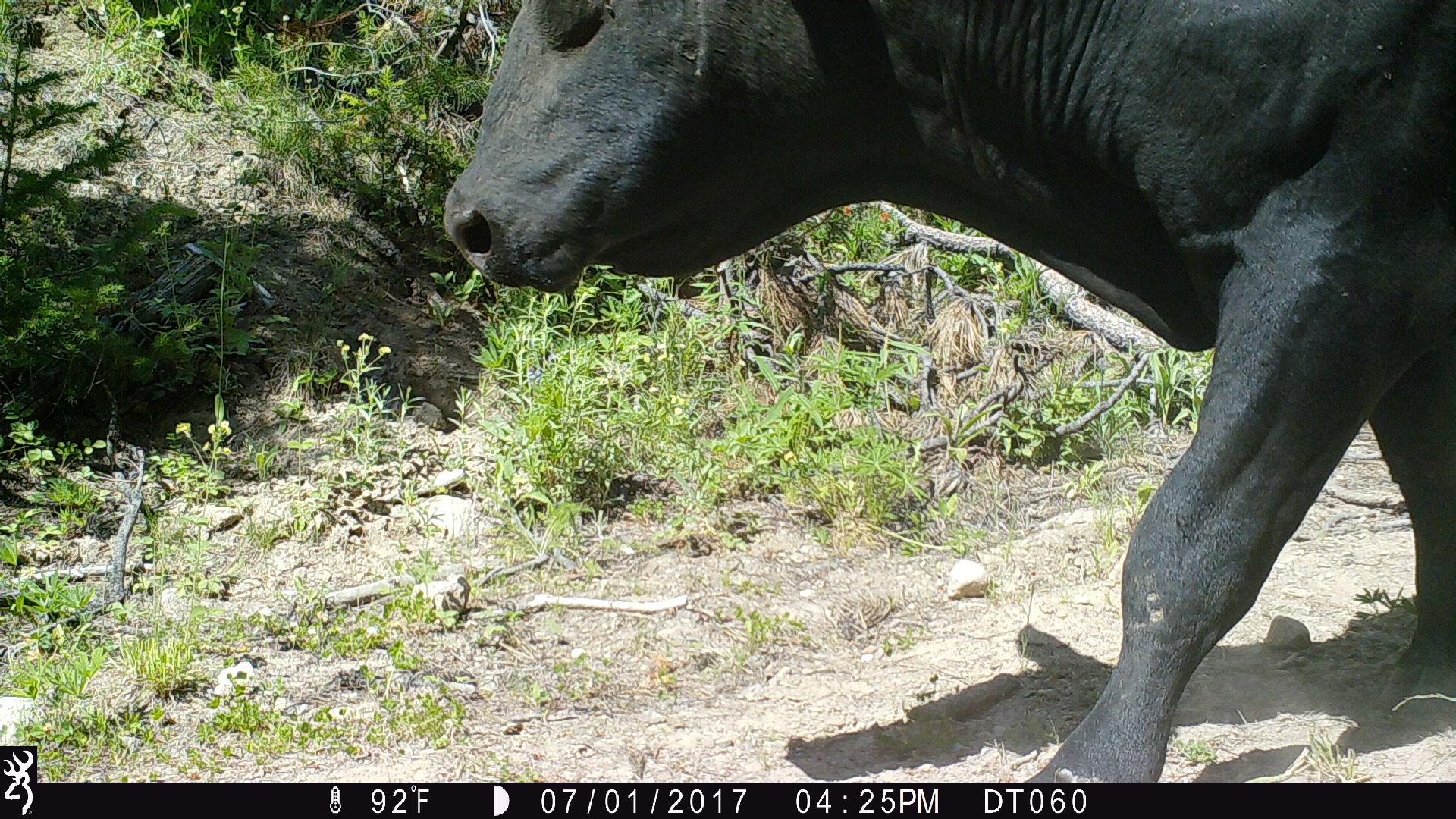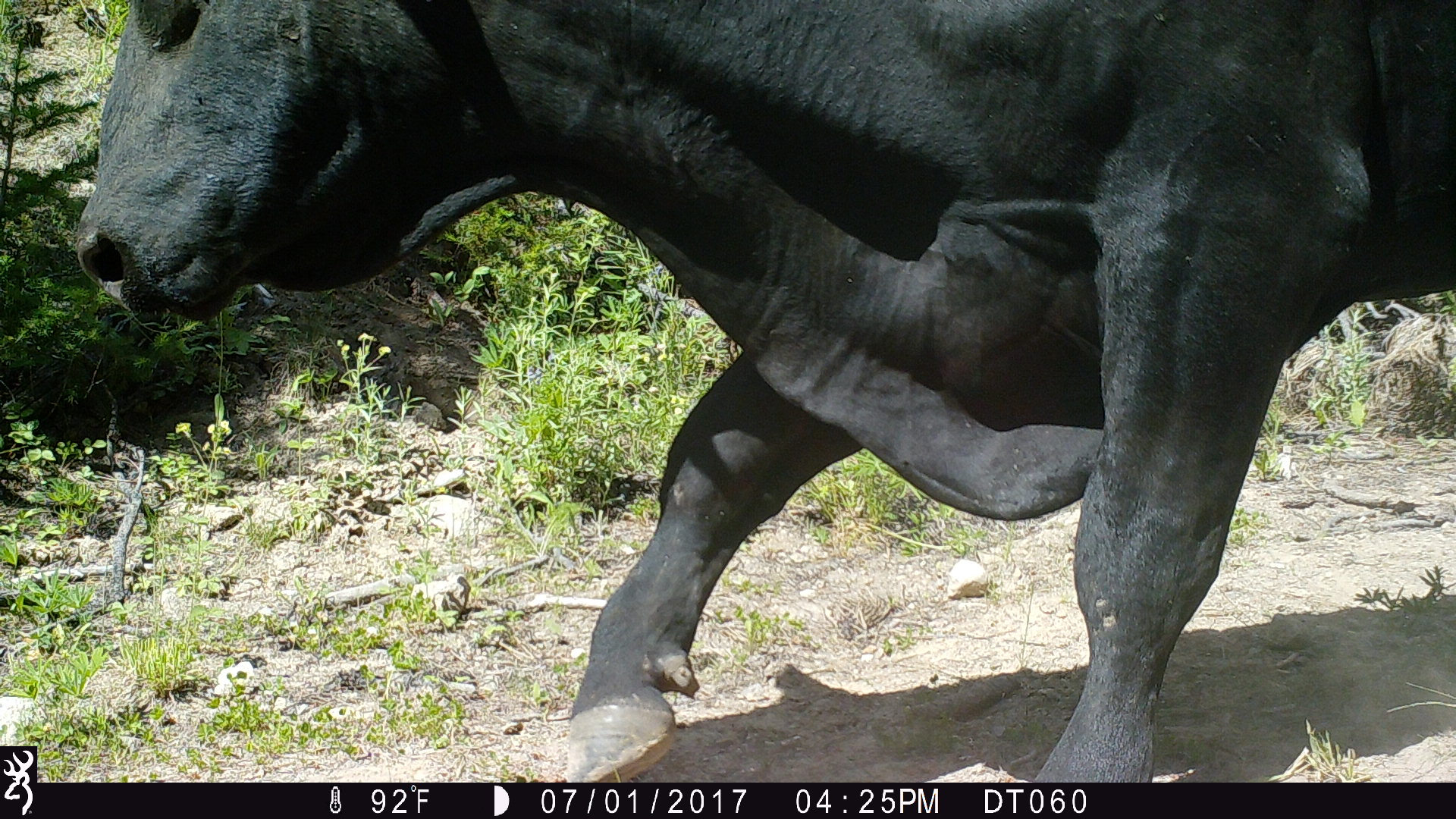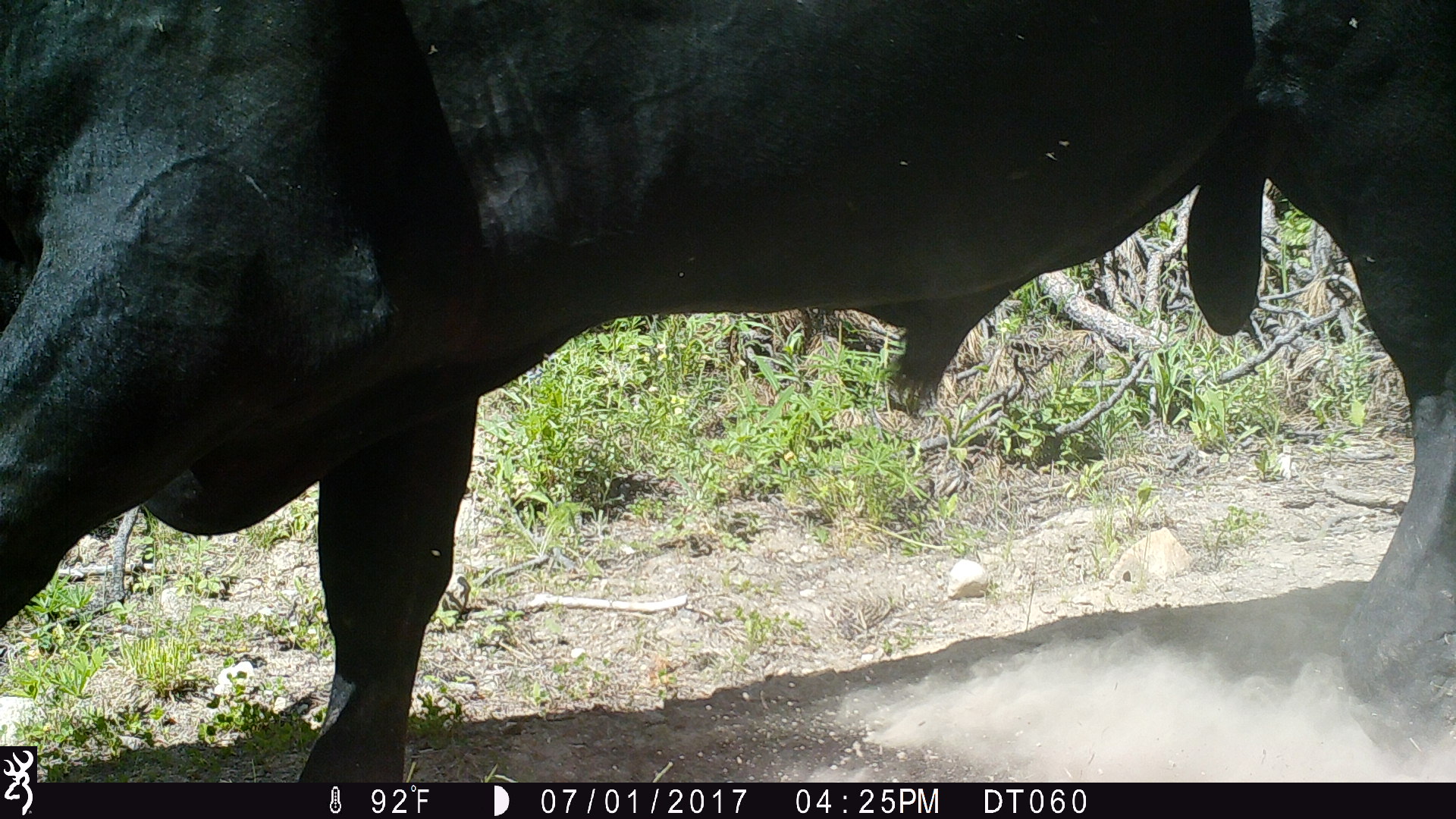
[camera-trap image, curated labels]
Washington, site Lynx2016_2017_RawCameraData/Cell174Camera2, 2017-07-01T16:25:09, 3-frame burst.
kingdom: Animalia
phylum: Chordata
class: Mammalia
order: Artiodactyla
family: Bovidae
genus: Bos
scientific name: Bos taurus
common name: domestic cattle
Domestic cattle (Bos taurus). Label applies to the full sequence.